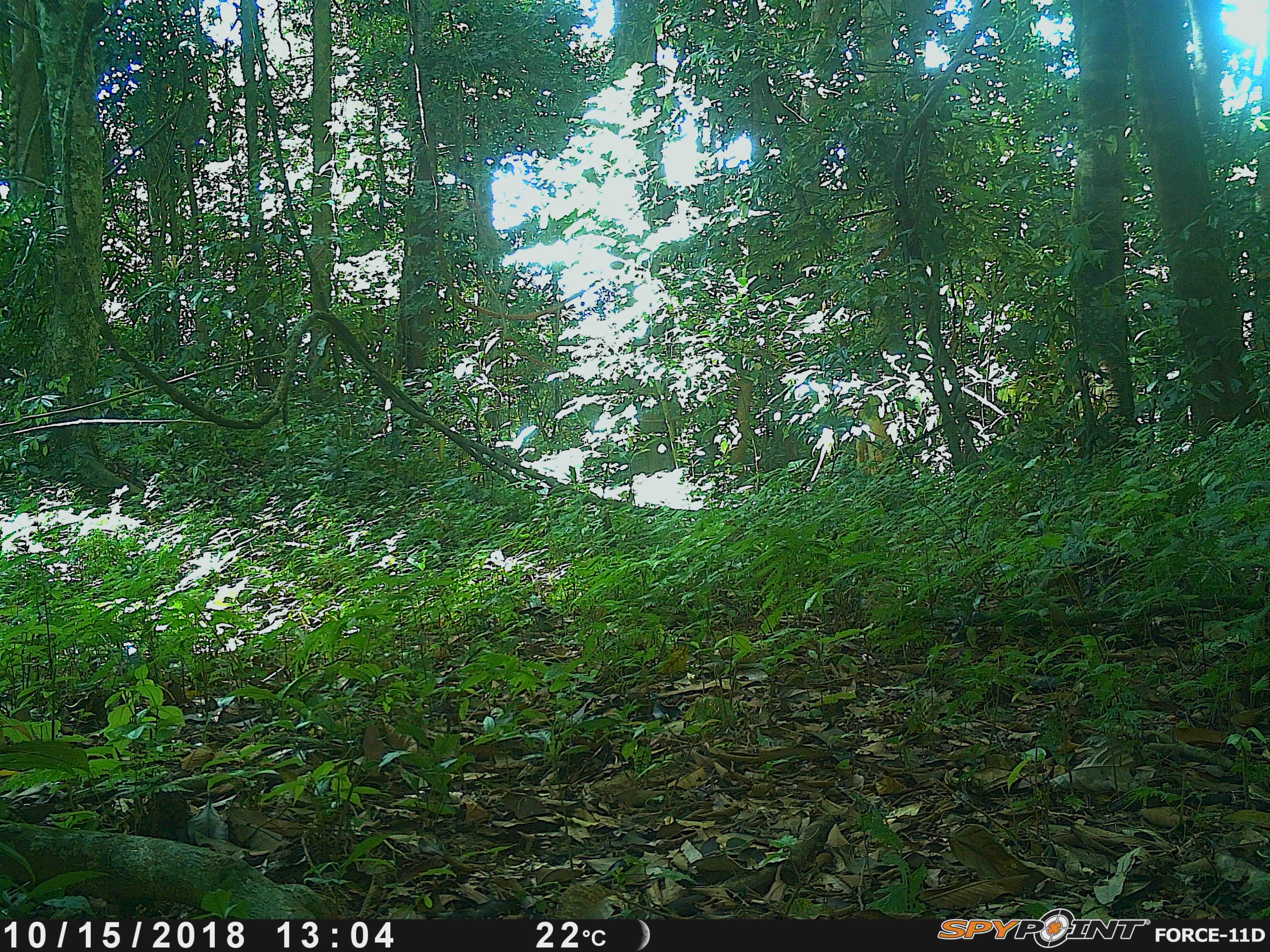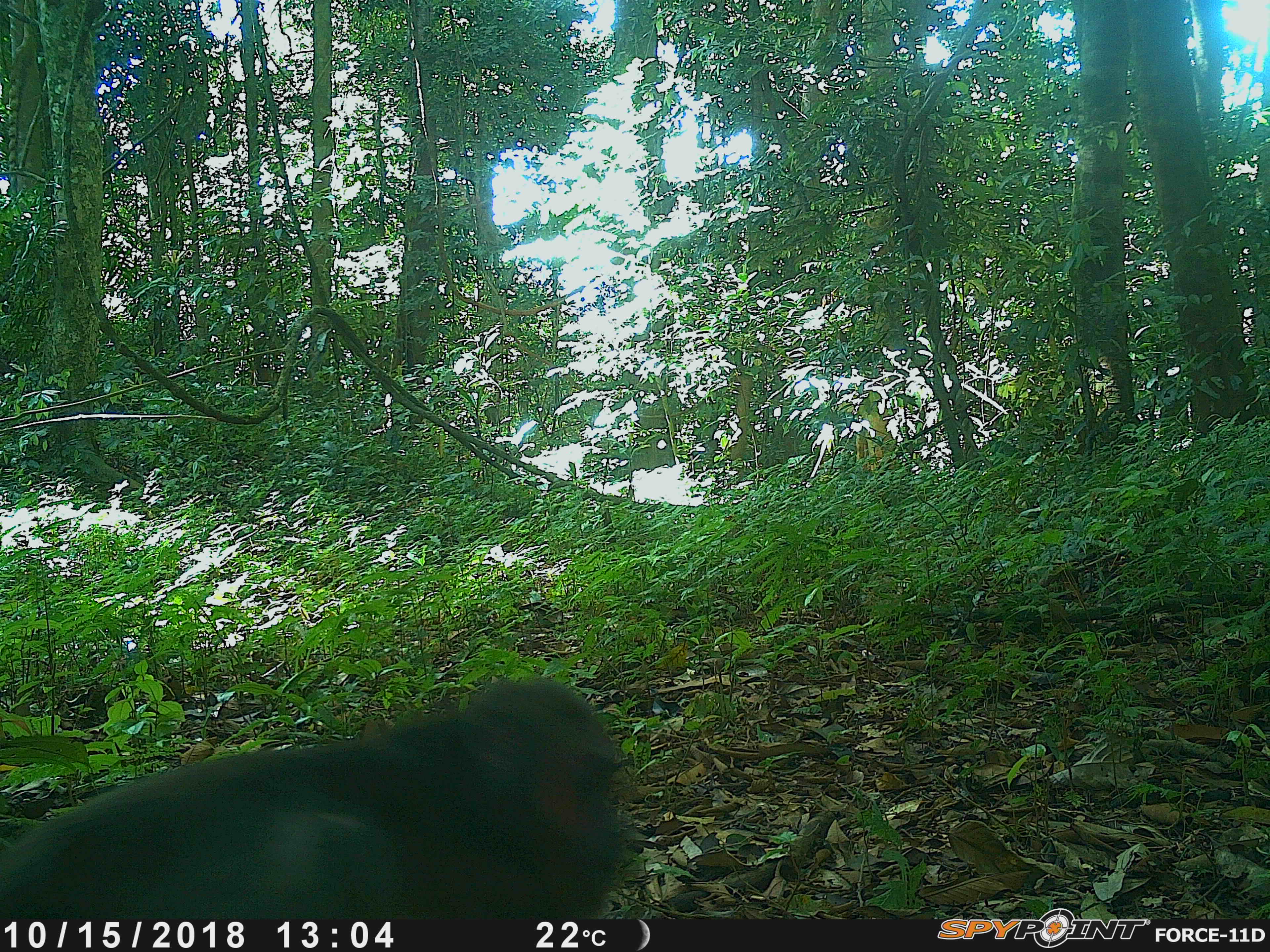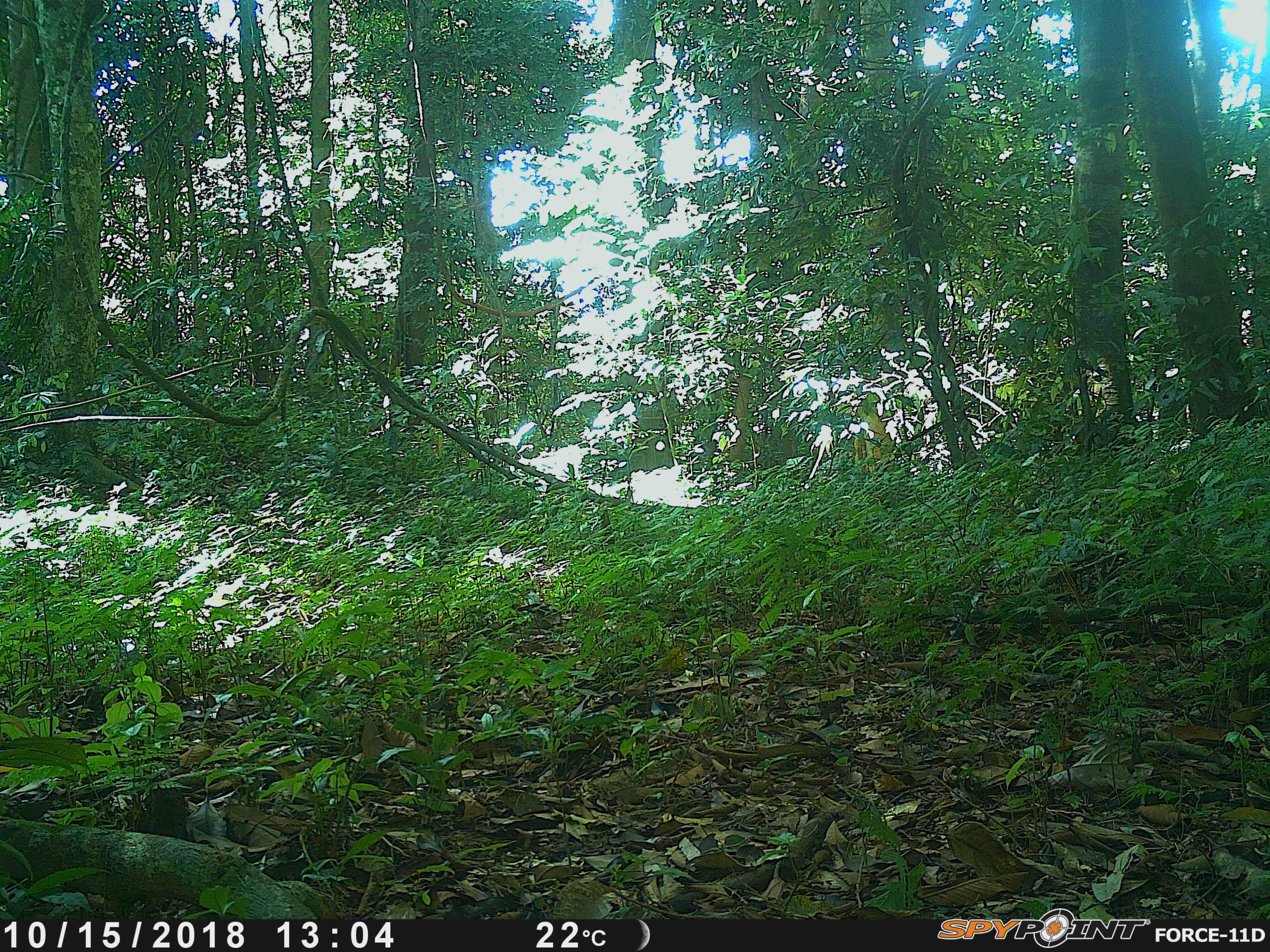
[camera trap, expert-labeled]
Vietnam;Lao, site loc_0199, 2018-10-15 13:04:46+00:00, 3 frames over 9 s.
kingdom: Animalia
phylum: Chordata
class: Mammalia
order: Primates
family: Cercopithecidae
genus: Macaca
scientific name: Macaca arctoides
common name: stump-tailed macaque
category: stump tailed macaque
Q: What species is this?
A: Stump tailed macaque (stump-tailed macaque) (Macaca arctoides).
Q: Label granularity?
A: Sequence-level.